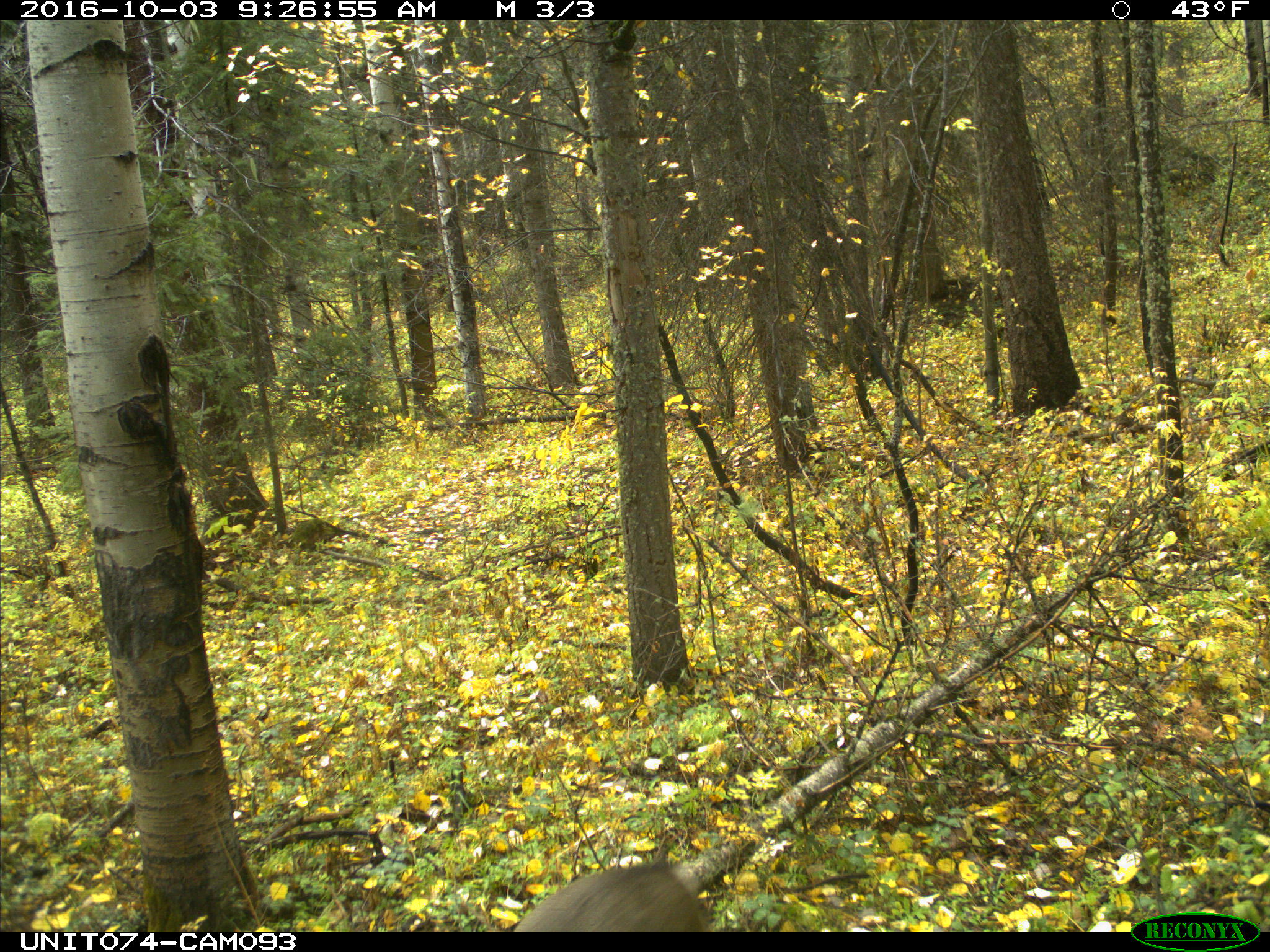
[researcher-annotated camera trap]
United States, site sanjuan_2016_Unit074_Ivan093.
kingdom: Animalia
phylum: Chordata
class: Mammalia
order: Artiodactyla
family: Cervidae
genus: Odocoileus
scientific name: Odocoileus hemionus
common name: mule deer